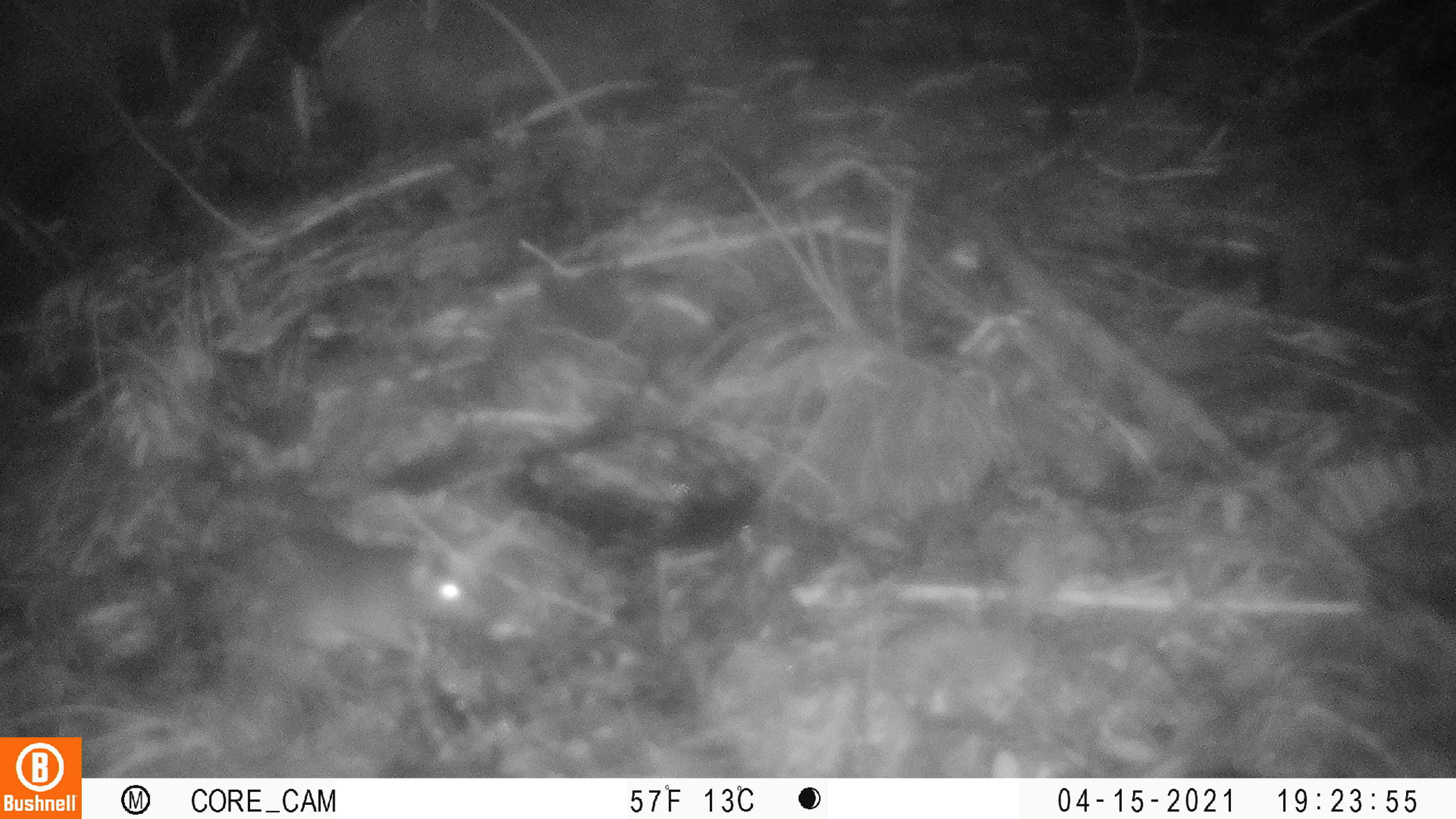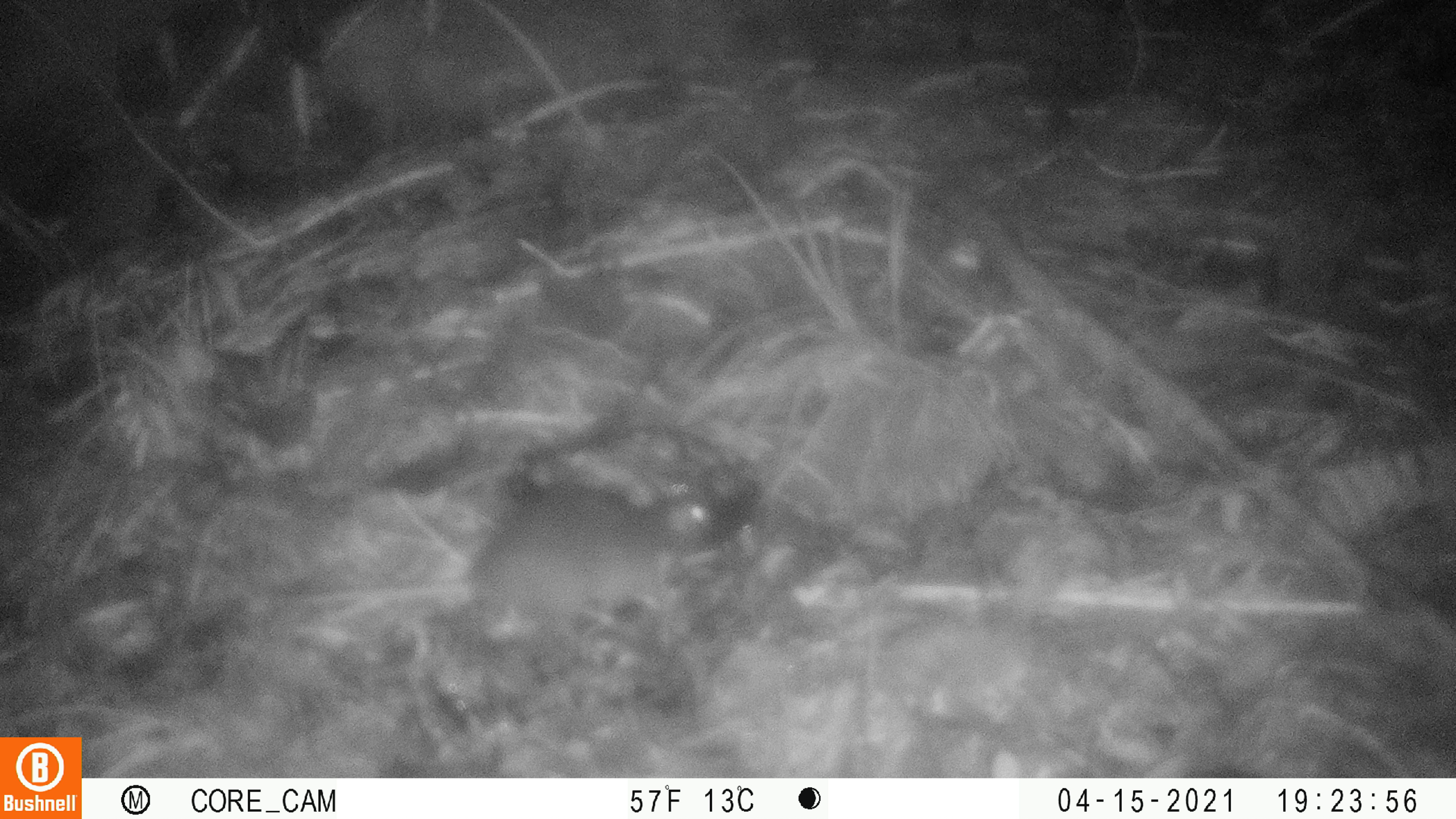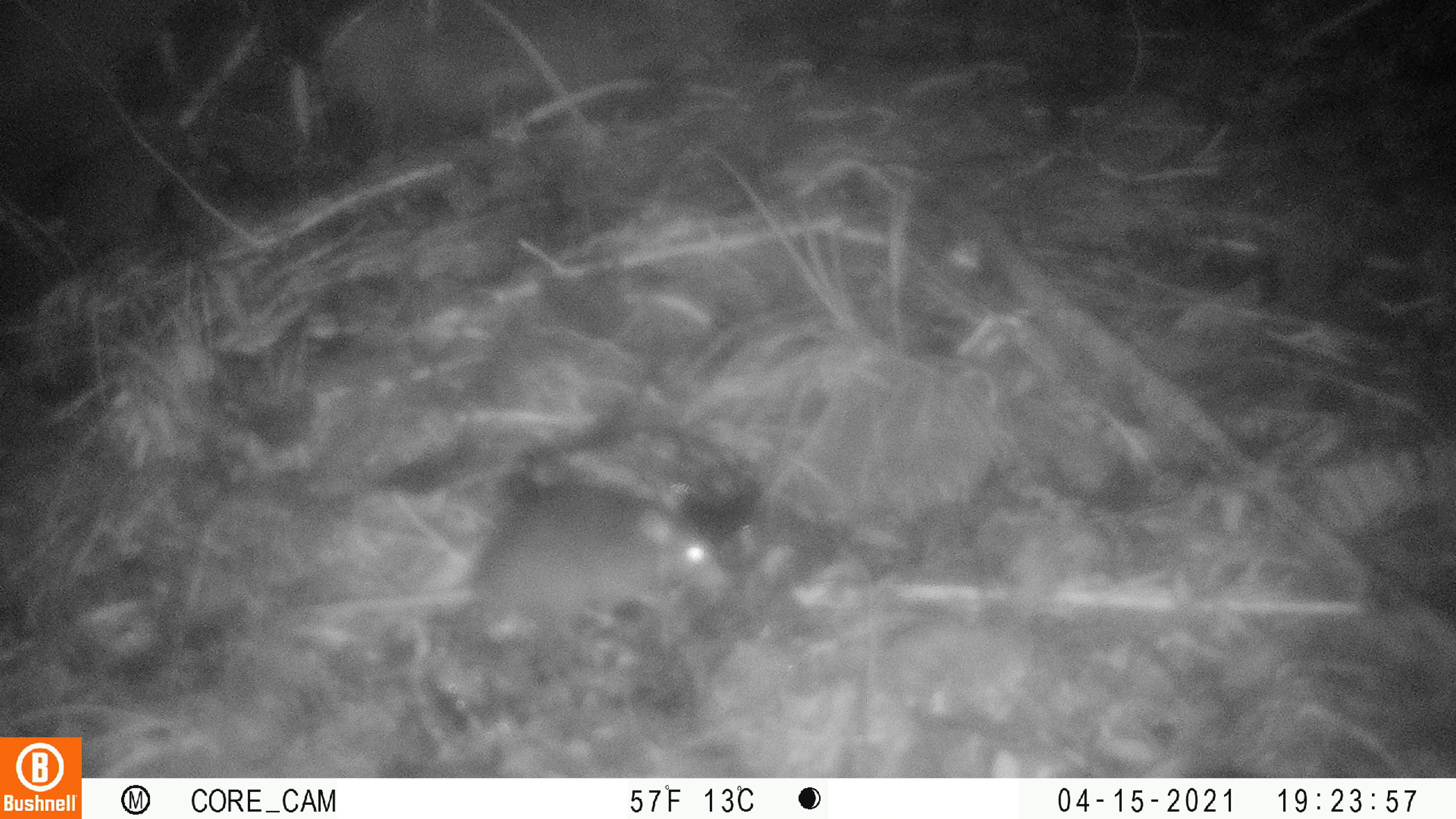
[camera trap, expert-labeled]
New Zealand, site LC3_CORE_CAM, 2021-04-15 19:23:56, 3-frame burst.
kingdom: Animalia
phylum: Chordata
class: Mammalia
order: Rodentia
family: Muridae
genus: Rattus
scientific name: Rattus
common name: rat